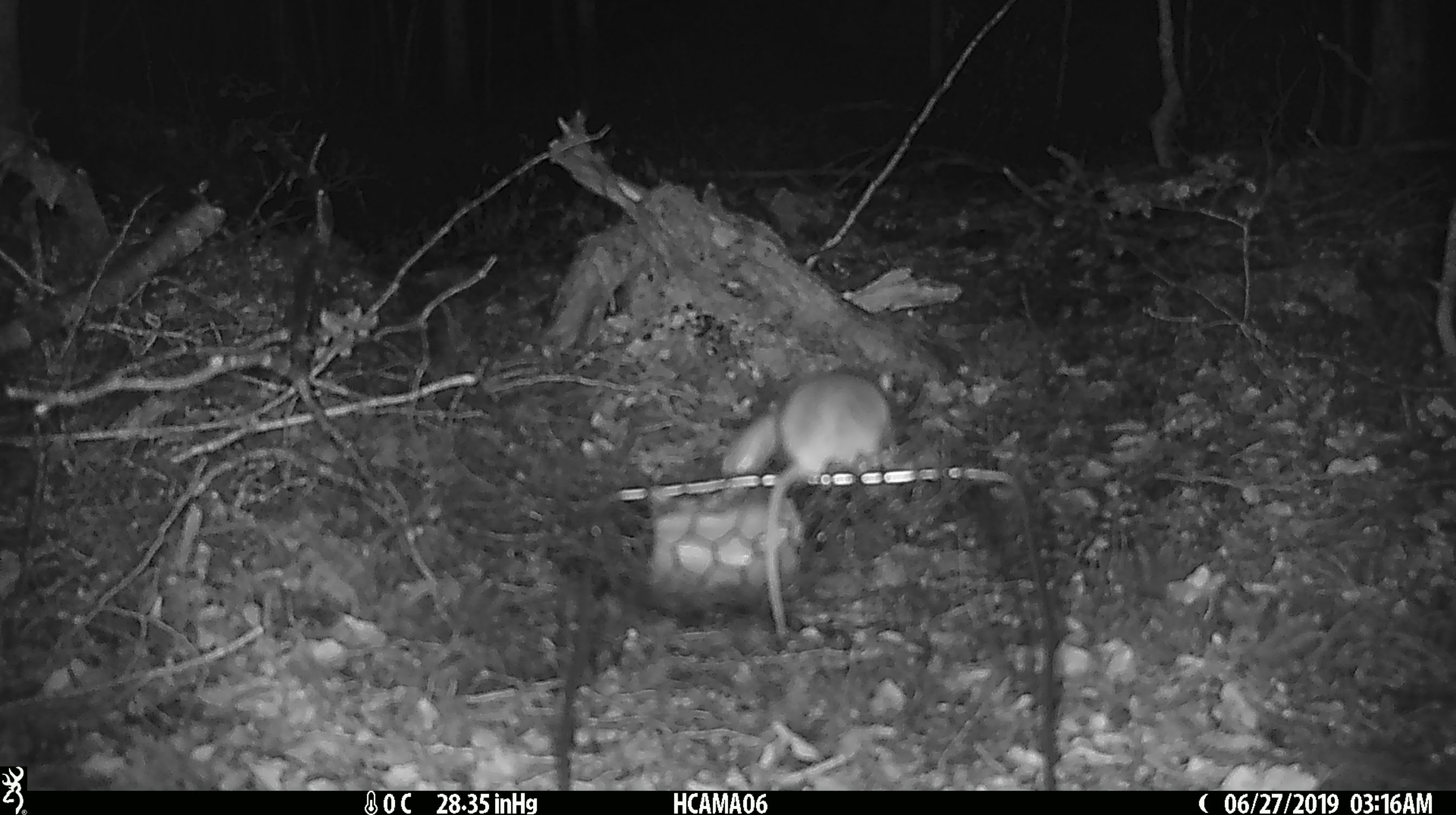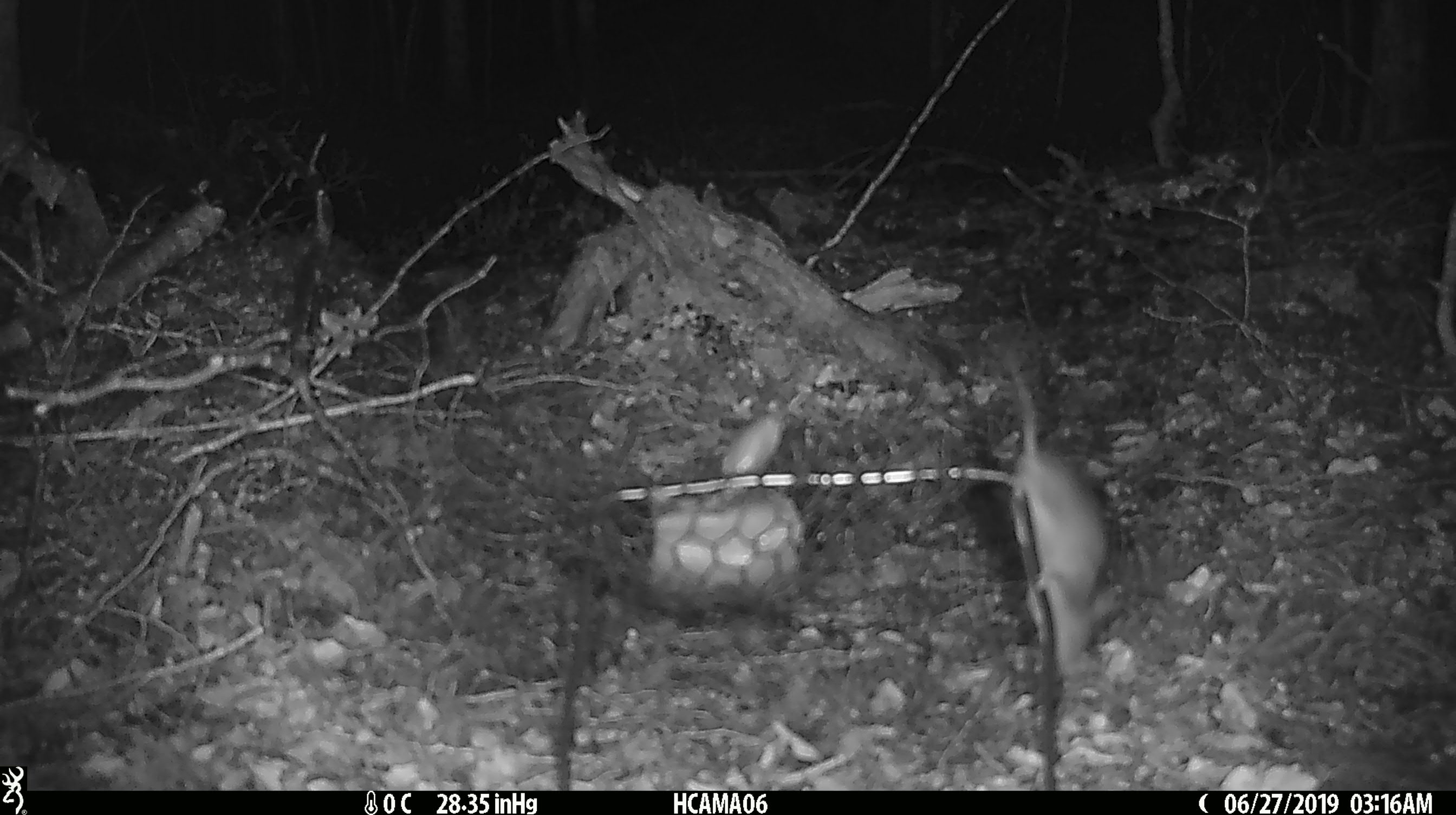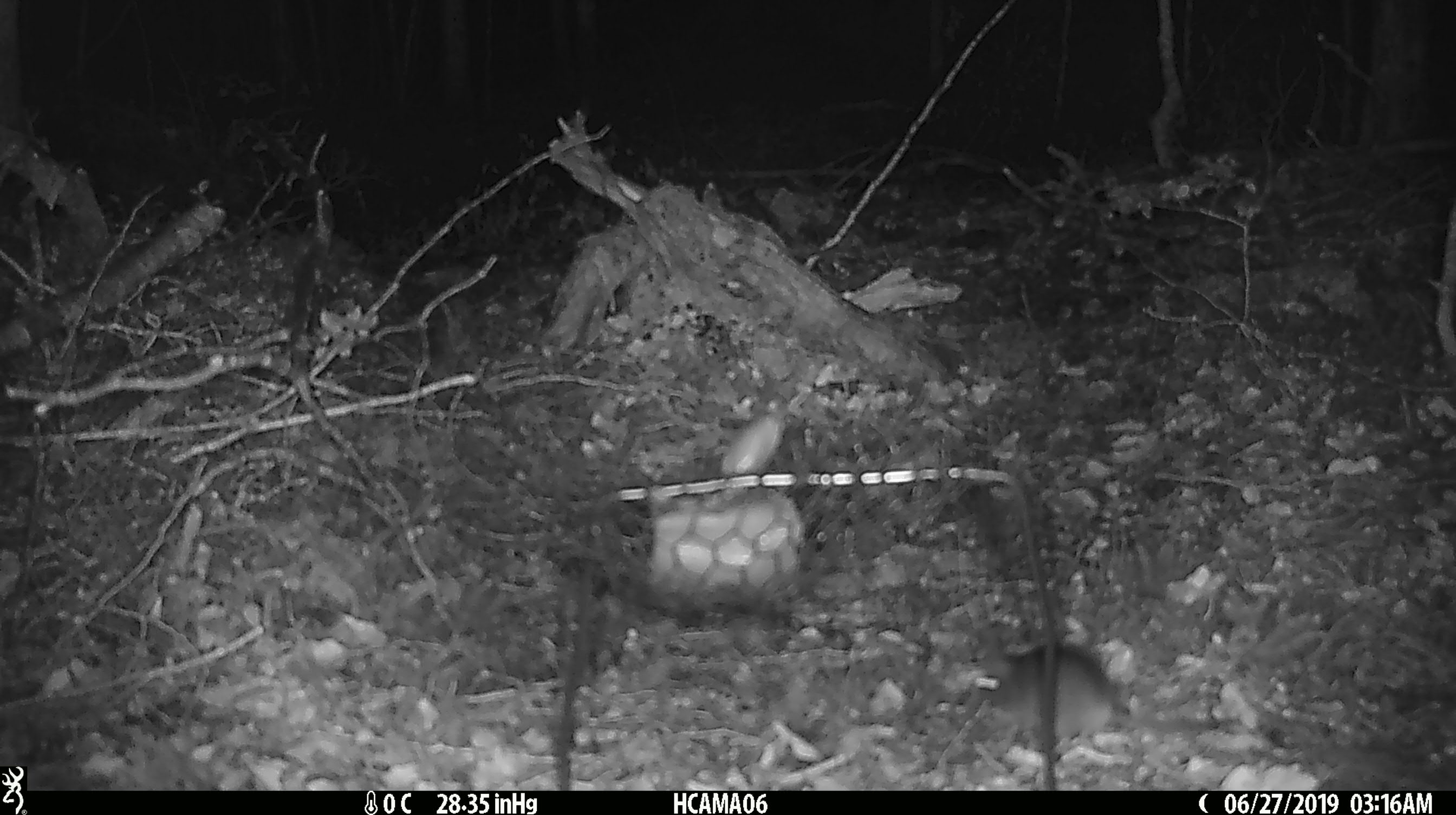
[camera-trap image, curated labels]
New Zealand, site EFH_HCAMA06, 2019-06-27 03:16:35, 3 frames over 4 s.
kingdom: Animalia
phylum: Chordata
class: Mammalia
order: Rodentia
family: Muridae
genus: Mus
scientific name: Mus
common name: mouse